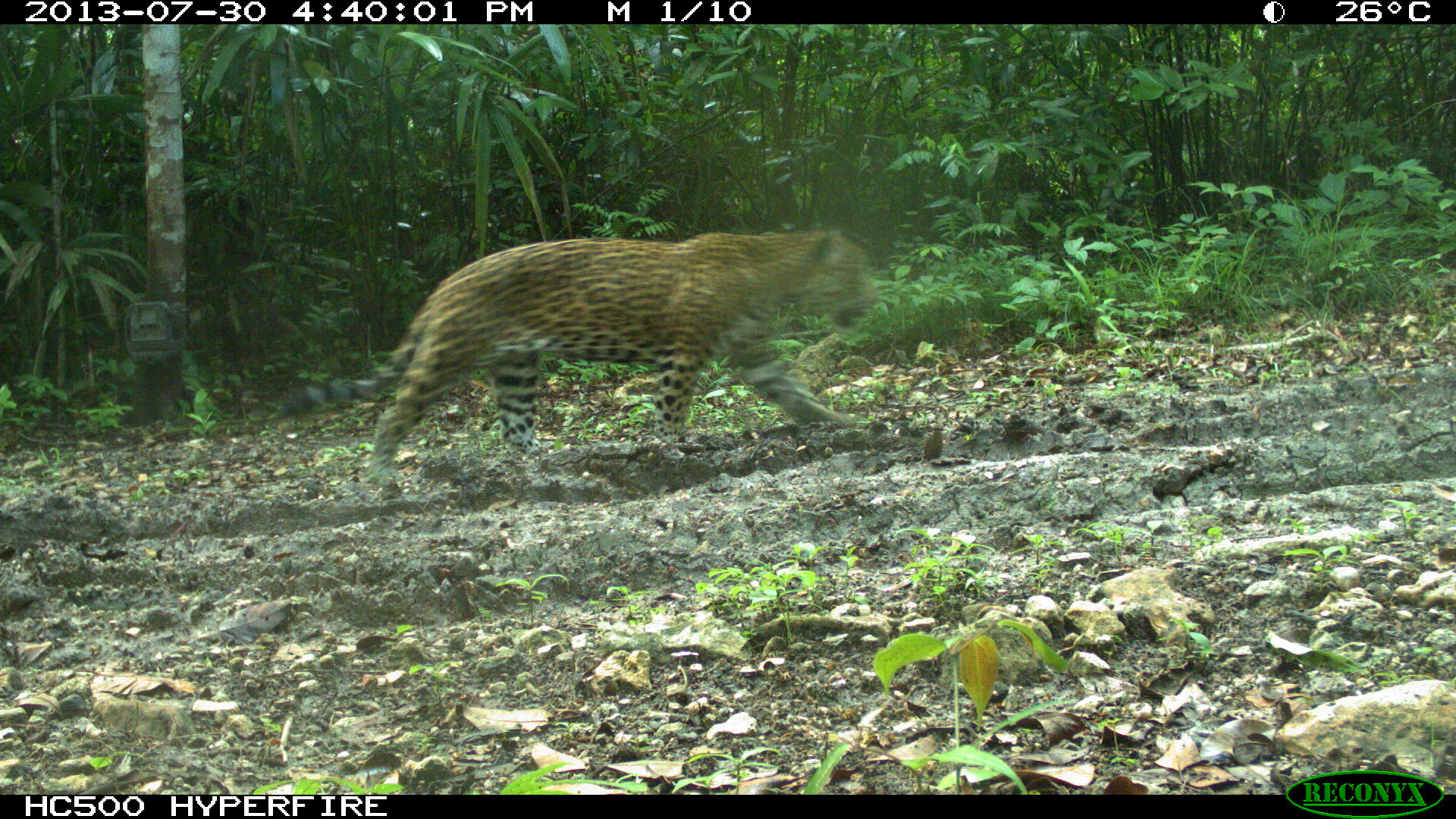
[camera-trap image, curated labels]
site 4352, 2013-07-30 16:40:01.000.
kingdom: Animalia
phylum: Chordata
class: Mammalia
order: Carnivora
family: Felidae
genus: Panthera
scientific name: Panthera onca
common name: jaguar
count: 1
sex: male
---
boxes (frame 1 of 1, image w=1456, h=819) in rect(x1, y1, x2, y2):
panthera onca: rect(277, 229, 879, 496)